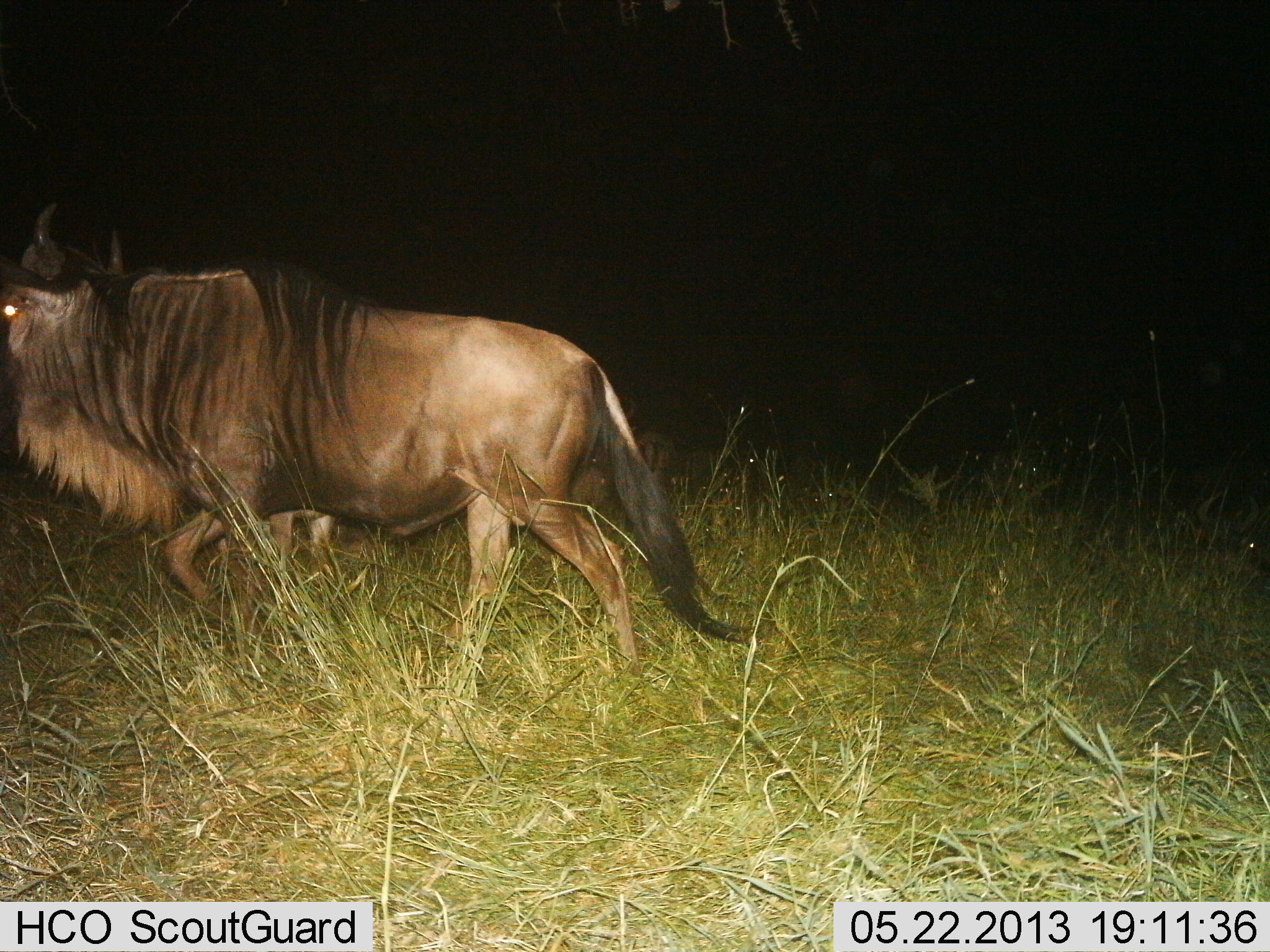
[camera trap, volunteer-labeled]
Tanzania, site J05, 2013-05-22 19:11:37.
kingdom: Animalia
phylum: Chordata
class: Mammalia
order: Artiodactyla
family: Bovidae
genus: Connochaetes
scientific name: Connochaetes taurinus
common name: blue wildebeest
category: wildebeest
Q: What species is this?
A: Wildebeest (blue wildebeest) (Connochaetes taurinus).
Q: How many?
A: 1.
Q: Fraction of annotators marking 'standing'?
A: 10%.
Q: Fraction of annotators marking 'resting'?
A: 0%.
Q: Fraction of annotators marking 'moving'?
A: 90%.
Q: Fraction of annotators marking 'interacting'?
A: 0%.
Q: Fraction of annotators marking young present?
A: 0%.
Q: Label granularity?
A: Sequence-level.